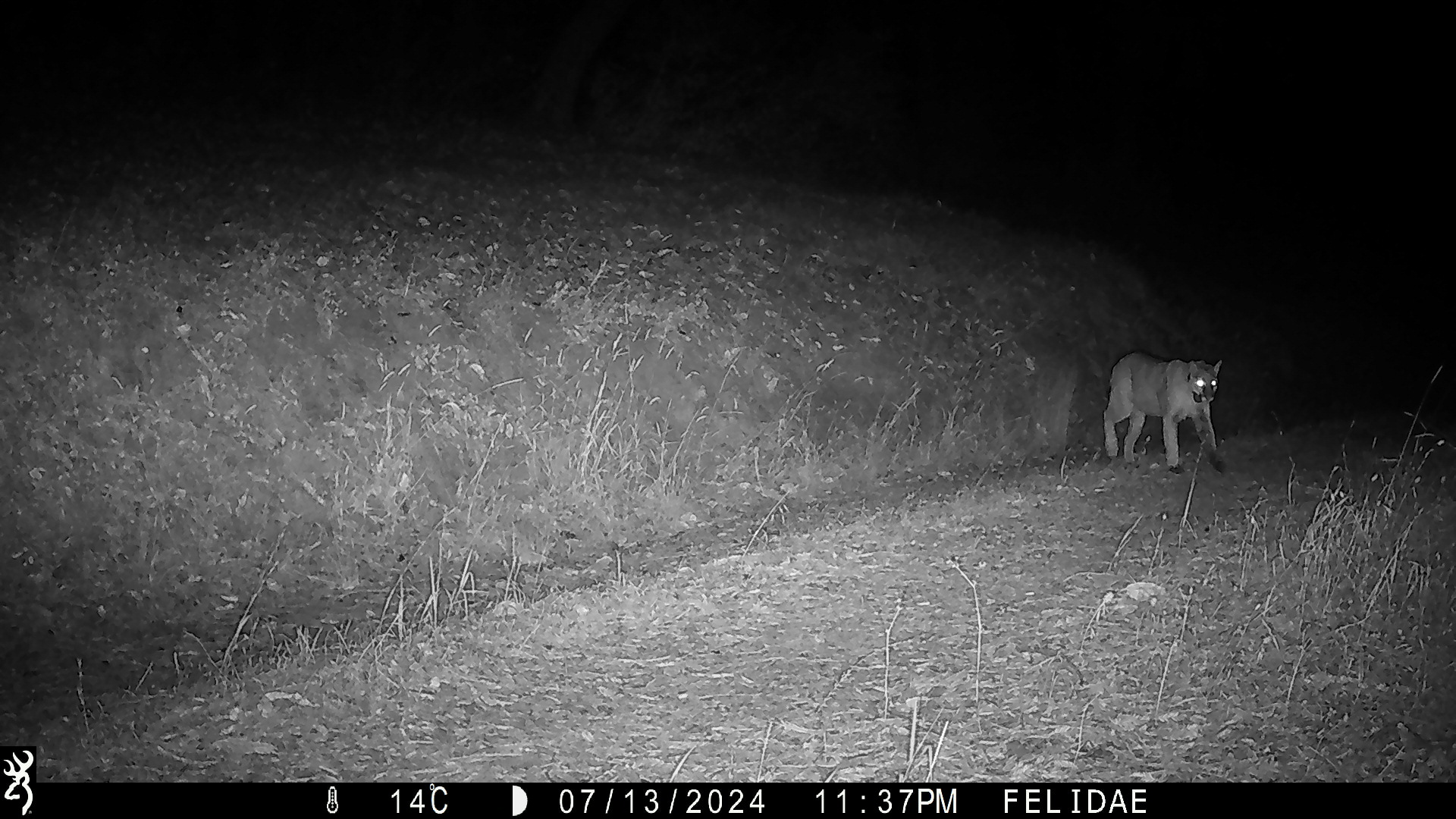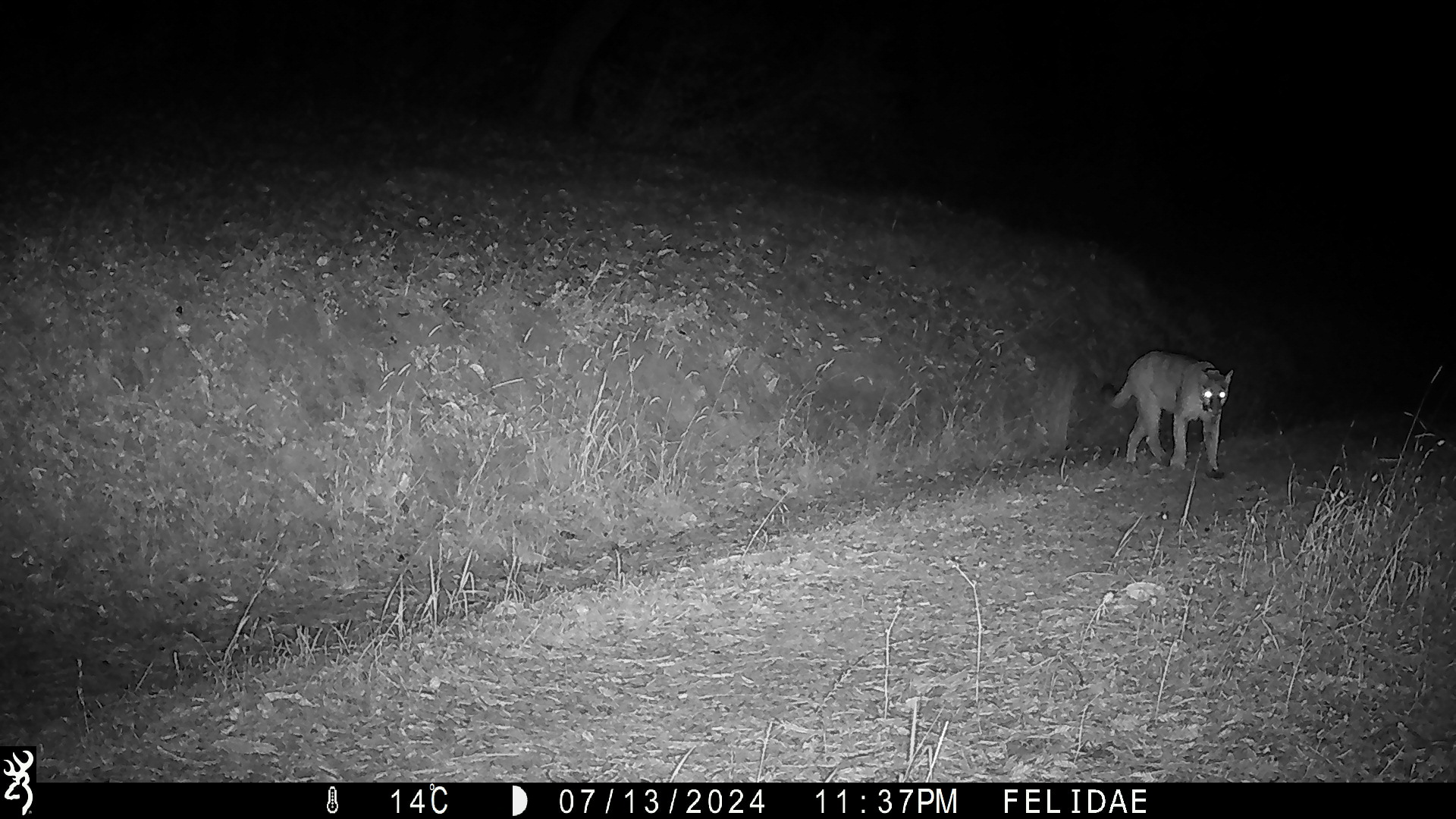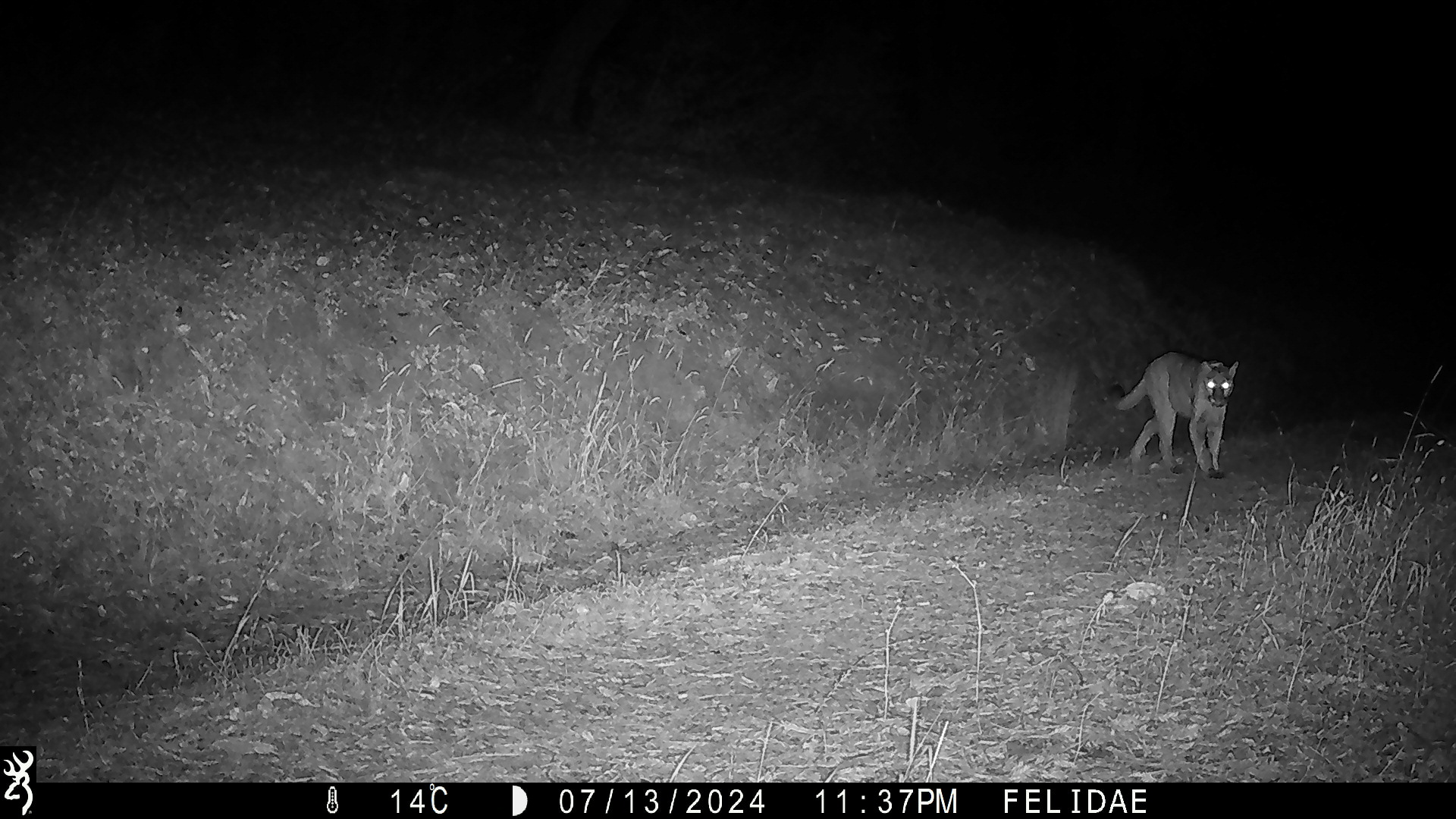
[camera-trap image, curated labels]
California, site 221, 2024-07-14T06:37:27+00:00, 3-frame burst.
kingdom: Animalia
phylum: Chordata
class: Mammalia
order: Carnivora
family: Felidae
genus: Puma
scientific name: Puma concolor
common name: puma